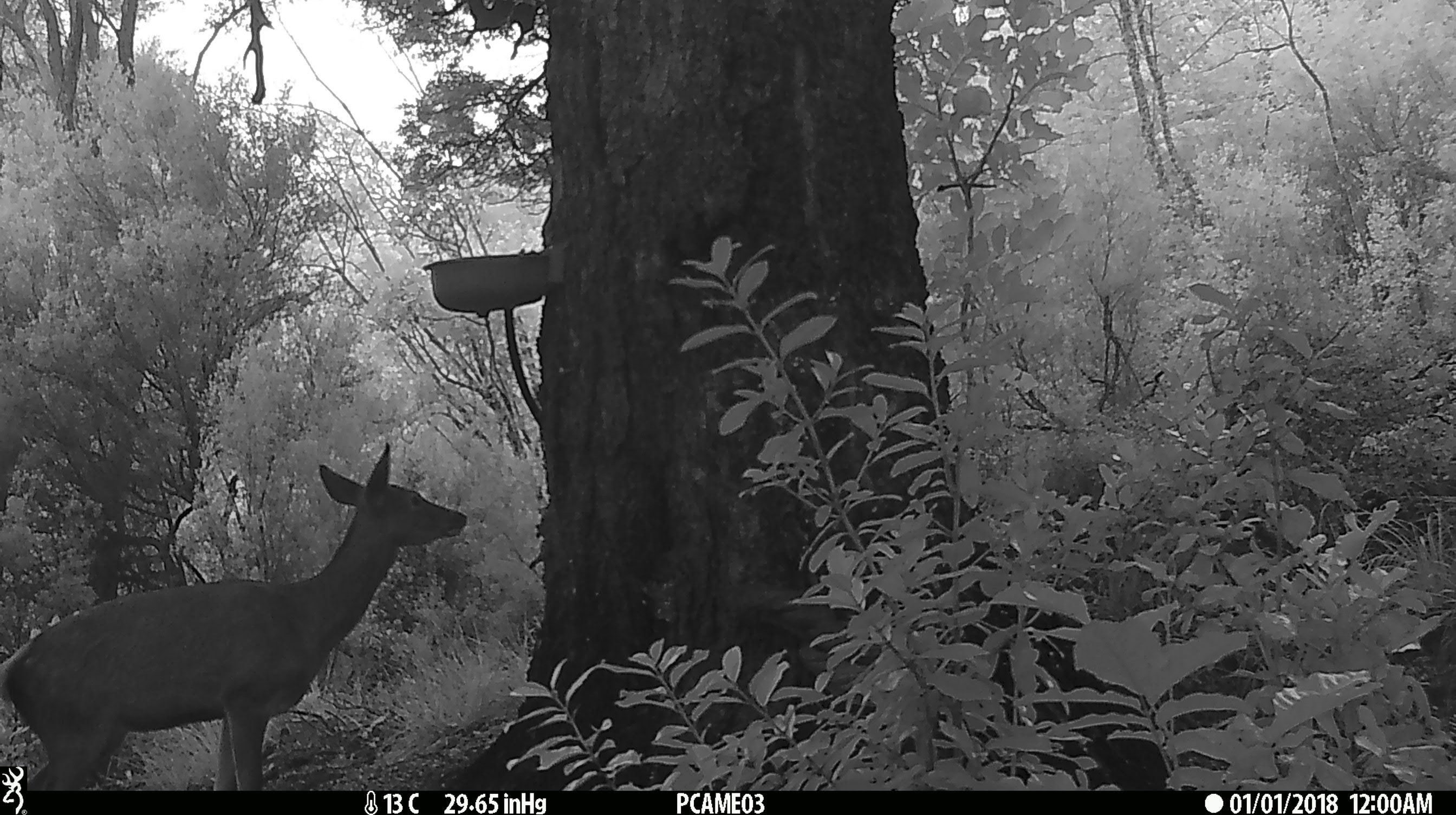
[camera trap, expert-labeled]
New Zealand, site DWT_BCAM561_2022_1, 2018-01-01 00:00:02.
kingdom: Animalia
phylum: Chordata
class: Mammalia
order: Artiodactyla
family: Cervidae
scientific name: Cervidae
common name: deer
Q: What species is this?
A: Deer (Cervidae).